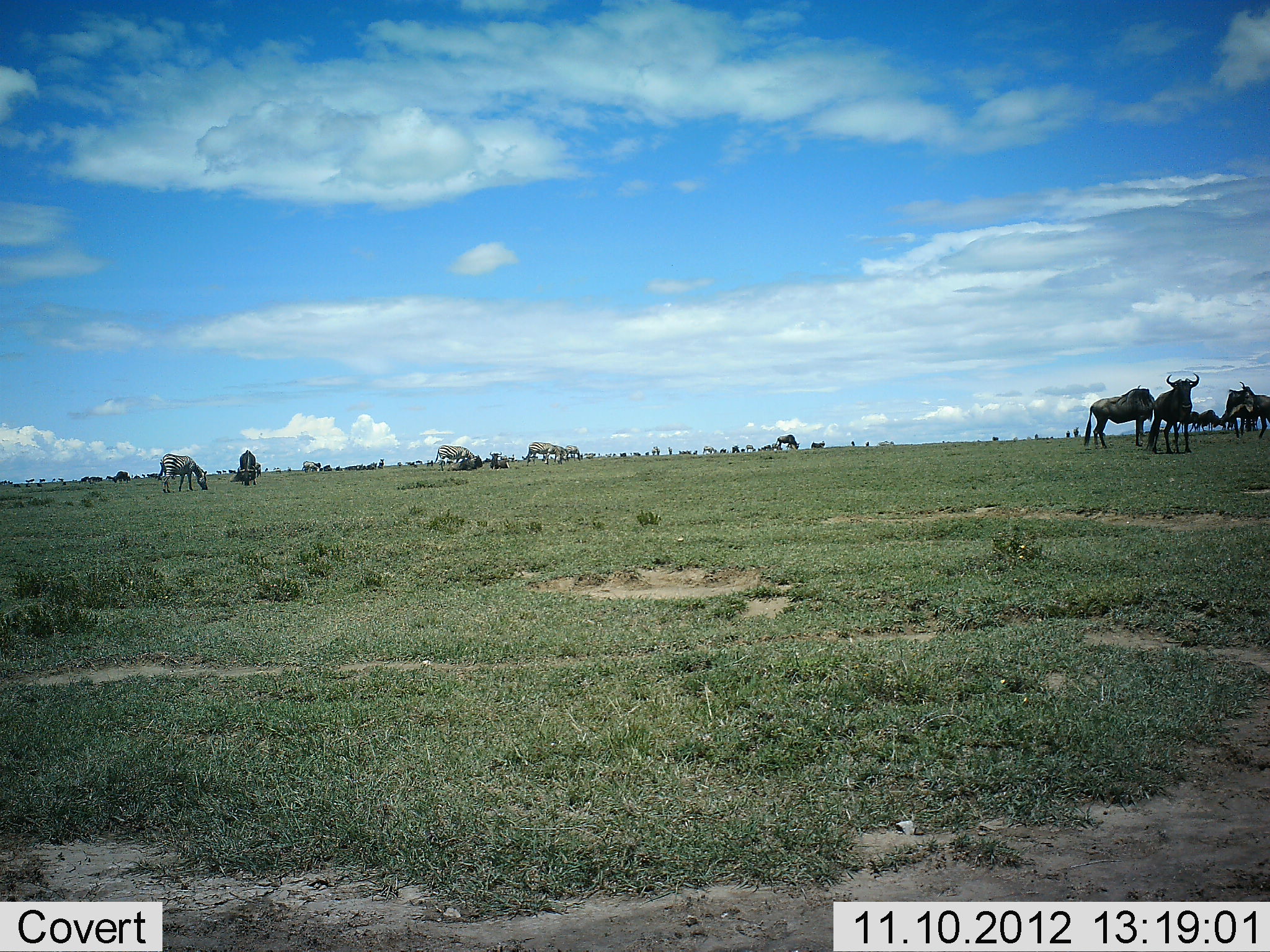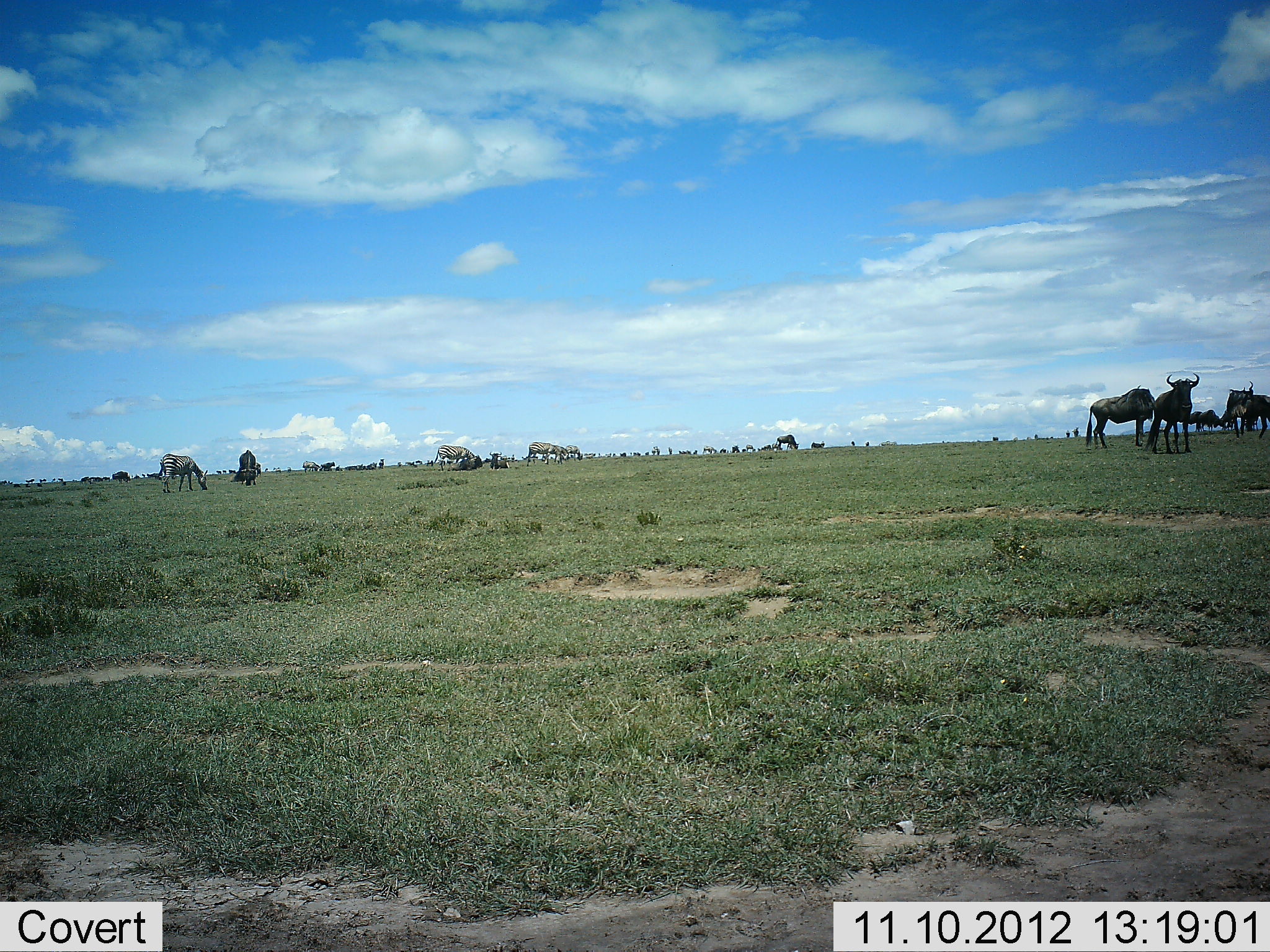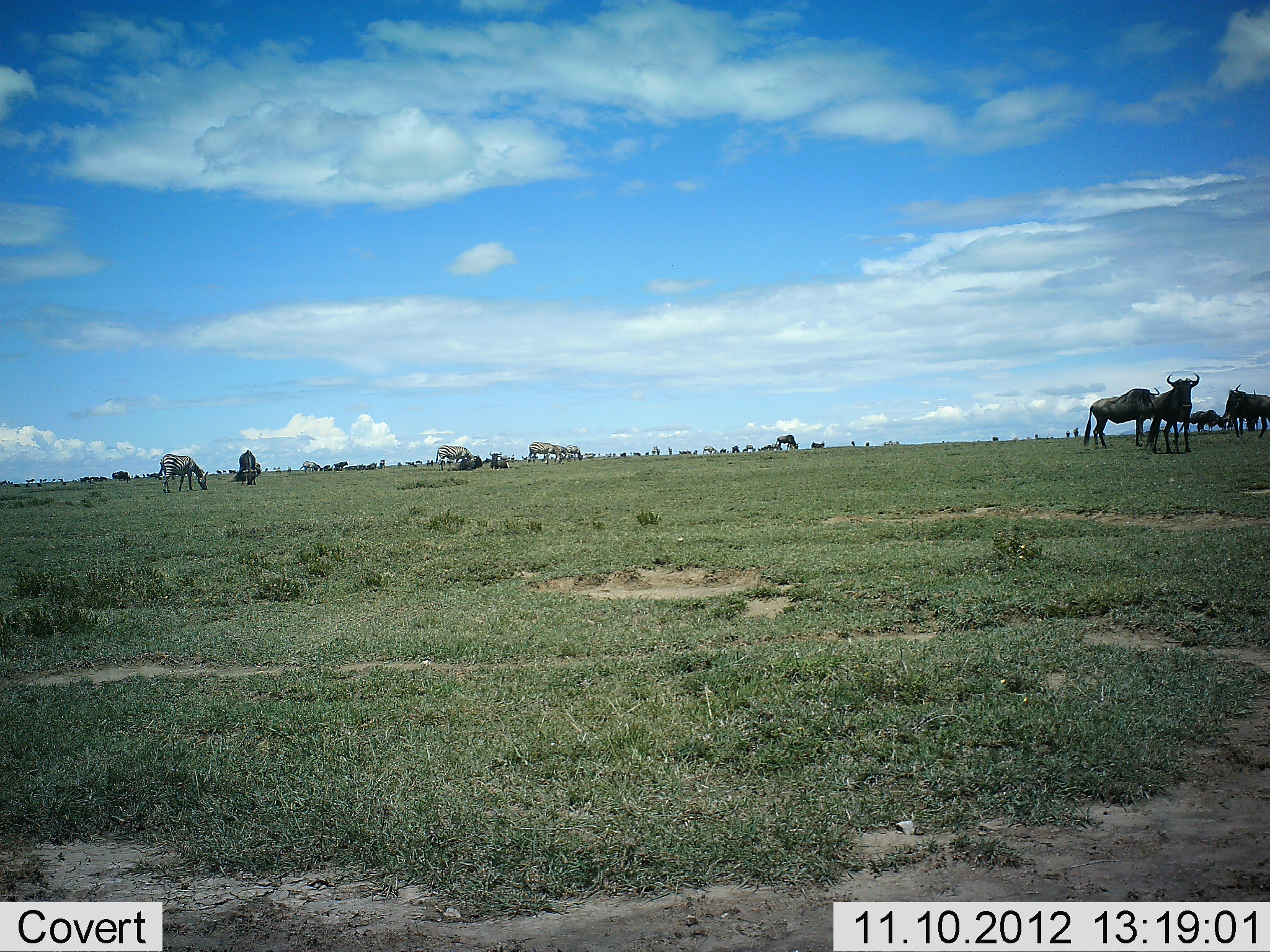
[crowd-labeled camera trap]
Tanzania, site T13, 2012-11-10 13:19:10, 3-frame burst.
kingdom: Animalia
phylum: Chordata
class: Mammalia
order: Artiodactyla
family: Bovidae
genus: Connochaetes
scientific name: Connochaetes taurinus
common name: blue wildebeest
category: wildebeest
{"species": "wildebeest (blue wildebeest) (Connochaetes taurinus)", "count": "11-50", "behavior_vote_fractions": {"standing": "85%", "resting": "10%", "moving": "20%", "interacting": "10%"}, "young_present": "0%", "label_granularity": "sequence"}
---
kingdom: Animalia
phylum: Chordata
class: Mammalia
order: Perissodactyla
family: Equidae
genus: Equus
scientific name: Equus quagga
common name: plains zebra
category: zebra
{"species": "zebra (plains zebra) (Equus quagga)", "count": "4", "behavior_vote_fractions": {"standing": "40%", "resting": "0%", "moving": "10%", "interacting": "0%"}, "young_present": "0%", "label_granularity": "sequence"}